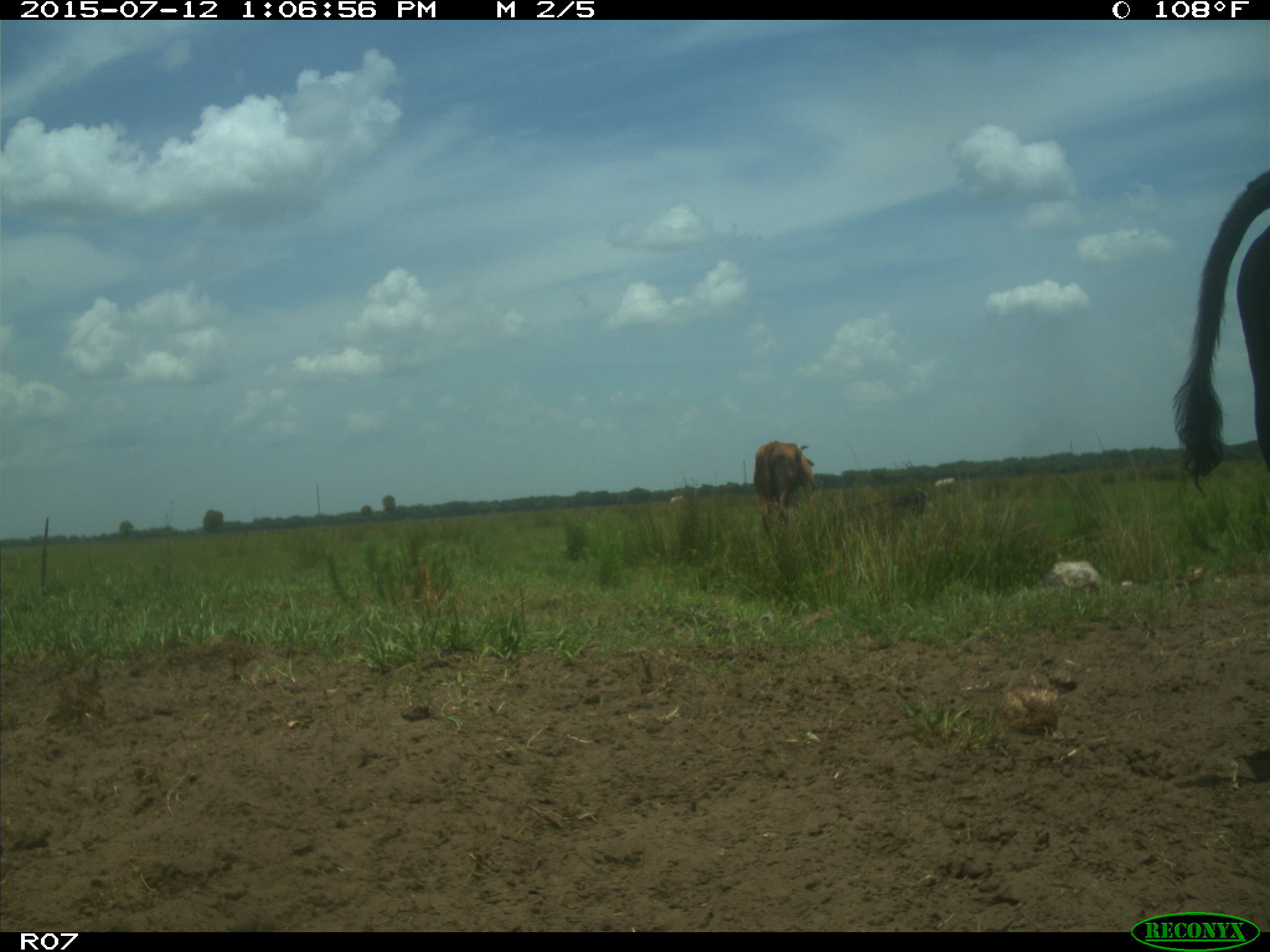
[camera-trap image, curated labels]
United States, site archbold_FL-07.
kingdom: Animalia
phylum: Chordata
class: Mammalia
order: Artiodactyla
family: Bovidae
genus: Bos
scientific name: Bos taurus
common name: domestic cow